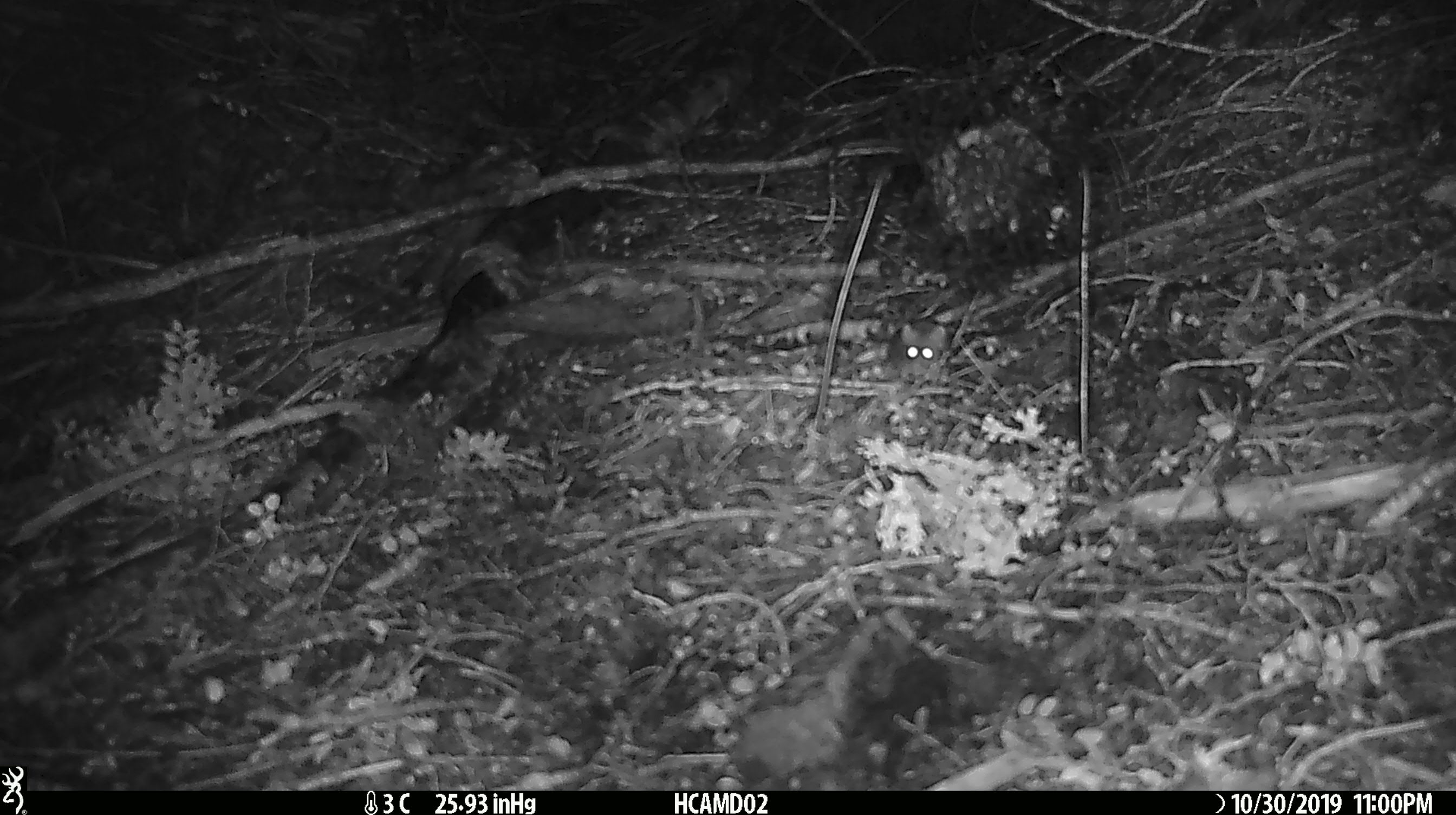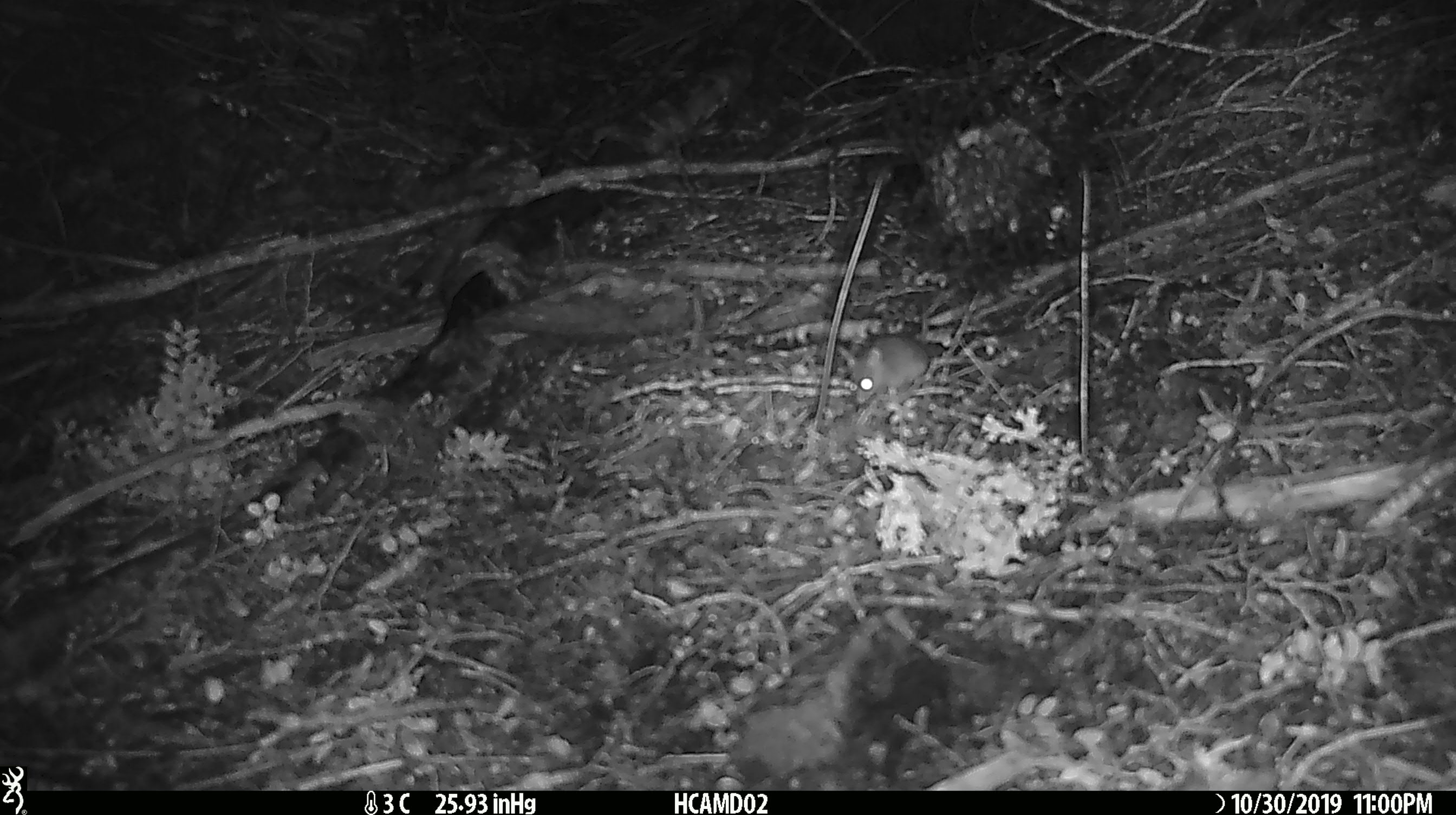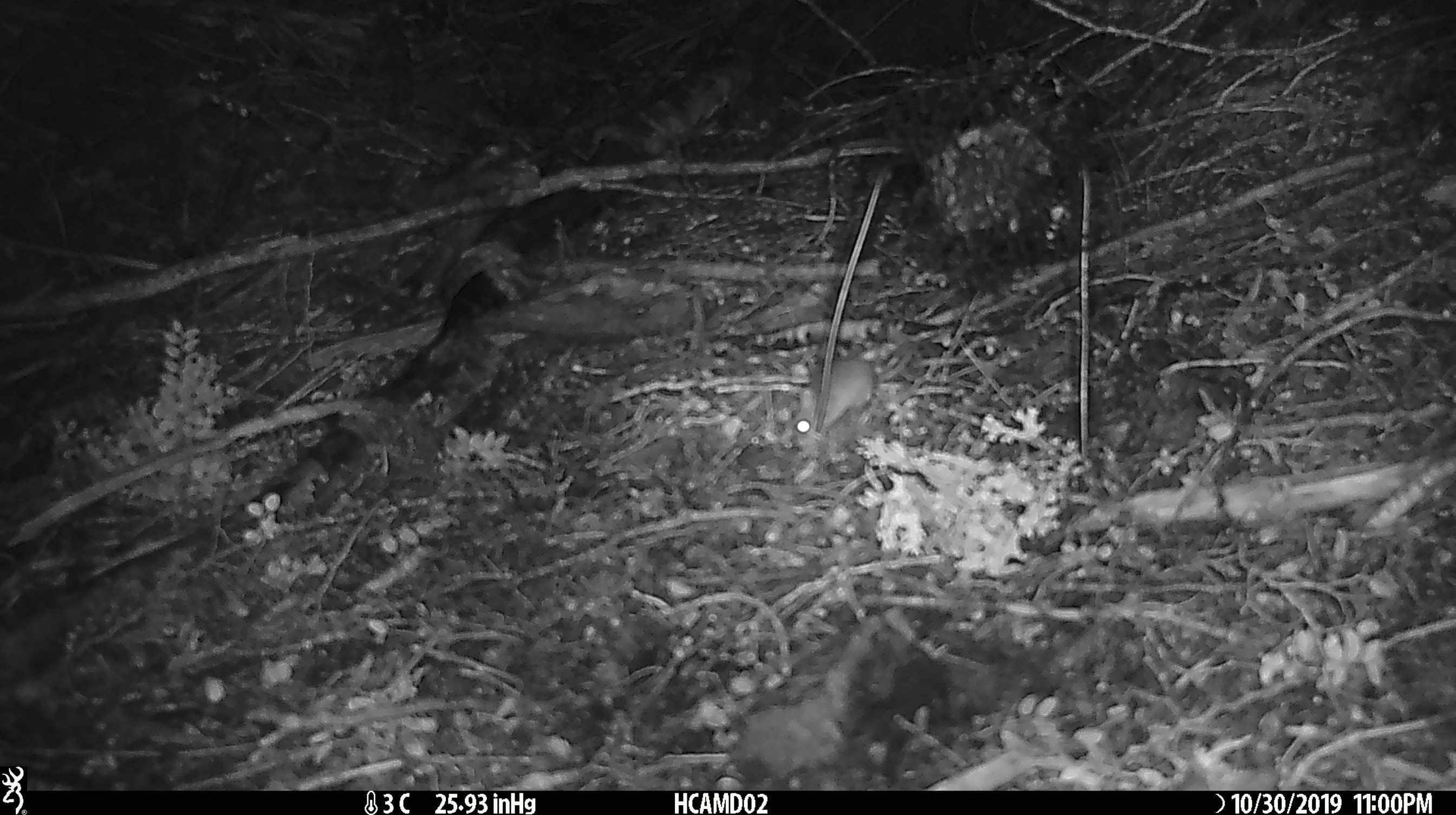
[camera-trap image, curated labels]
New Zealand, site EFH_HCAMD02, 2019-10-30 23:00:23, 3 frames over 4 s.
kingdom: Animalia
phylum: Chordata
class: Mammalia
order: Rodentia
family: Muridae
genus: Mus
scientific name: Mus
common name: mouse